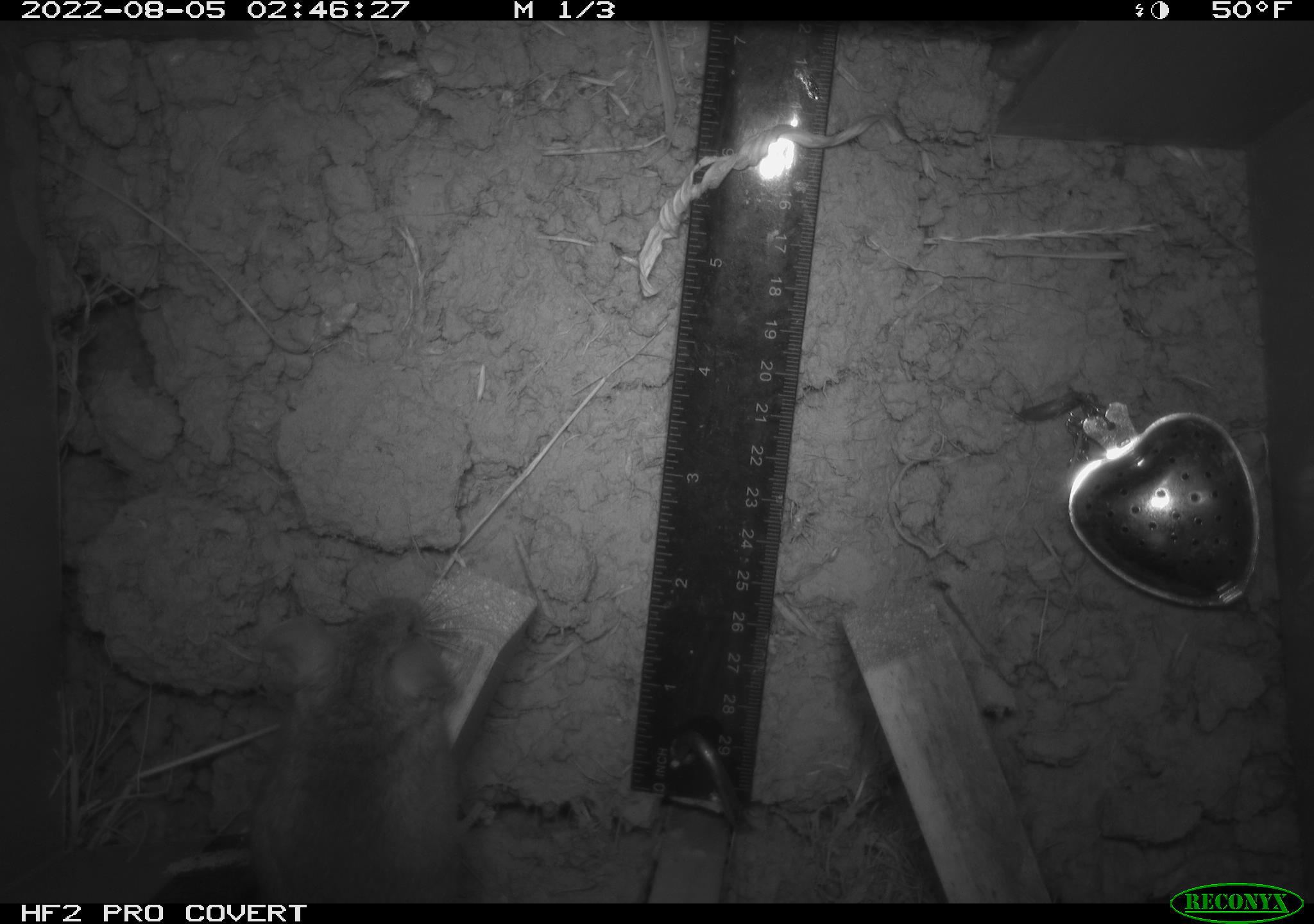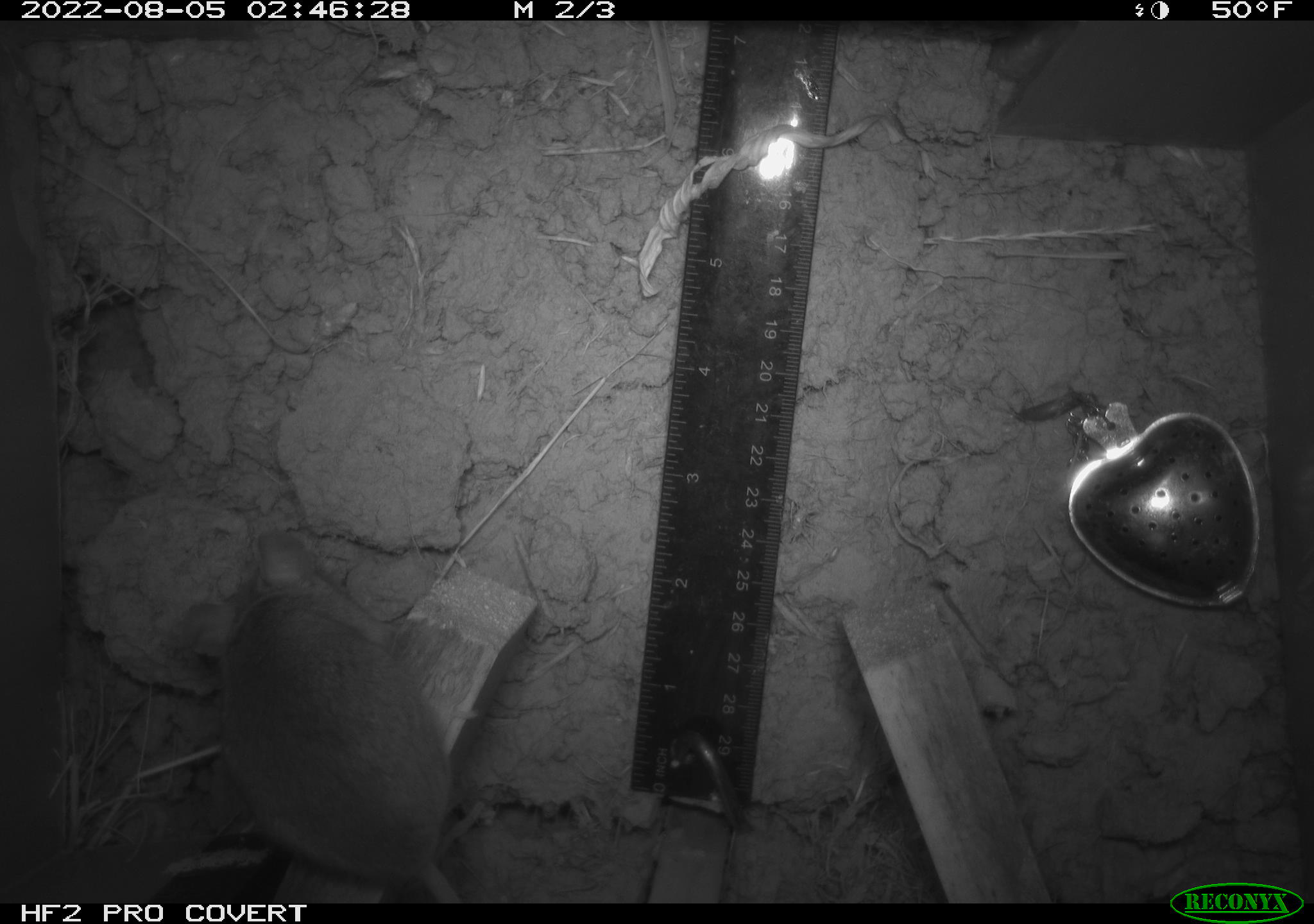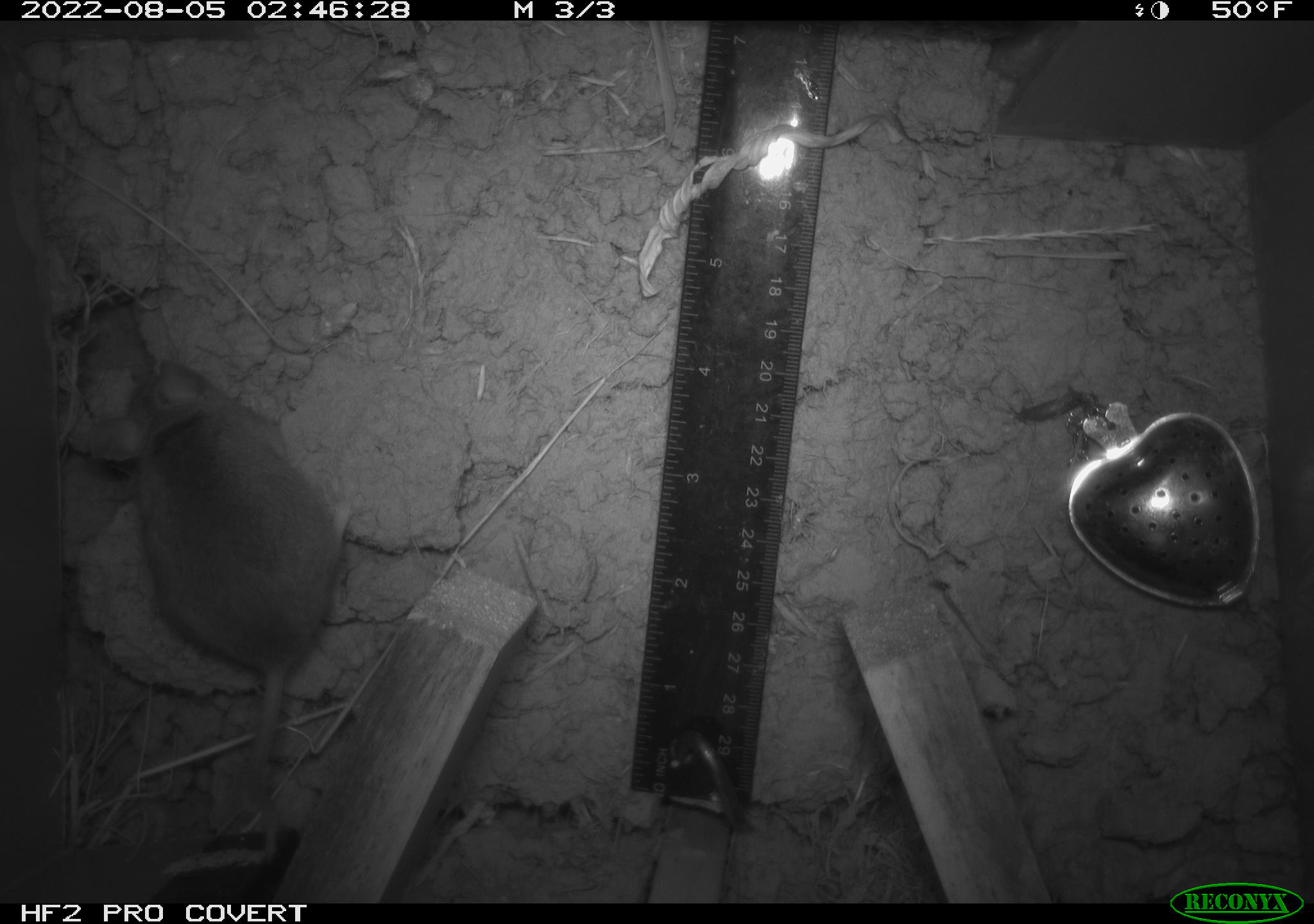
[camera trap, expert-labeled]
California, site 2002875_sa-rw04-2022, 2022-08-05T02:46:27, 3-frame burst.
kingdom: Animalia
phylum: Chordata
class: Mammalia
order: Rodentia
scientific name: Rodentia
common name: mouse species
Mouse species (Rodentia).